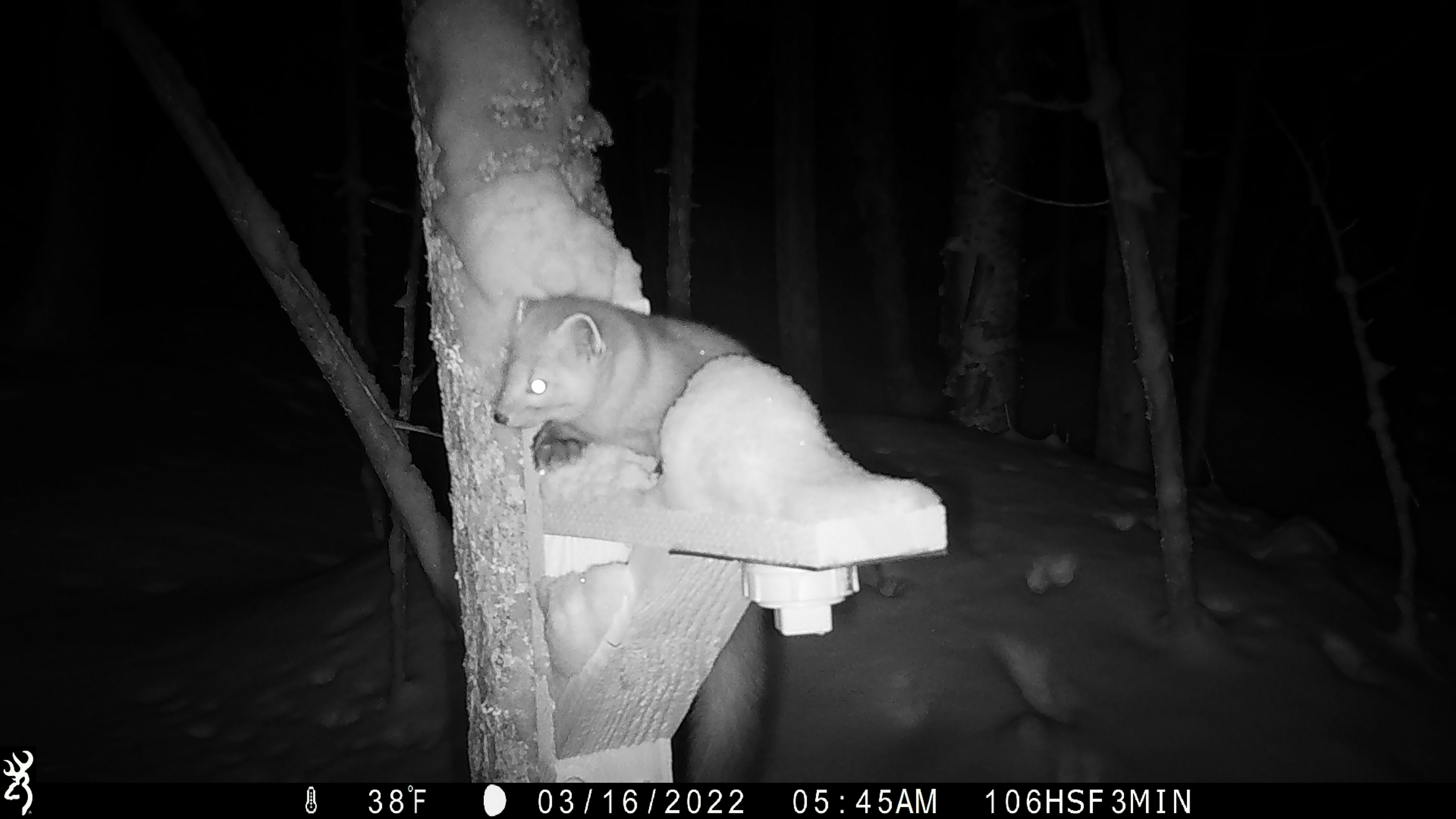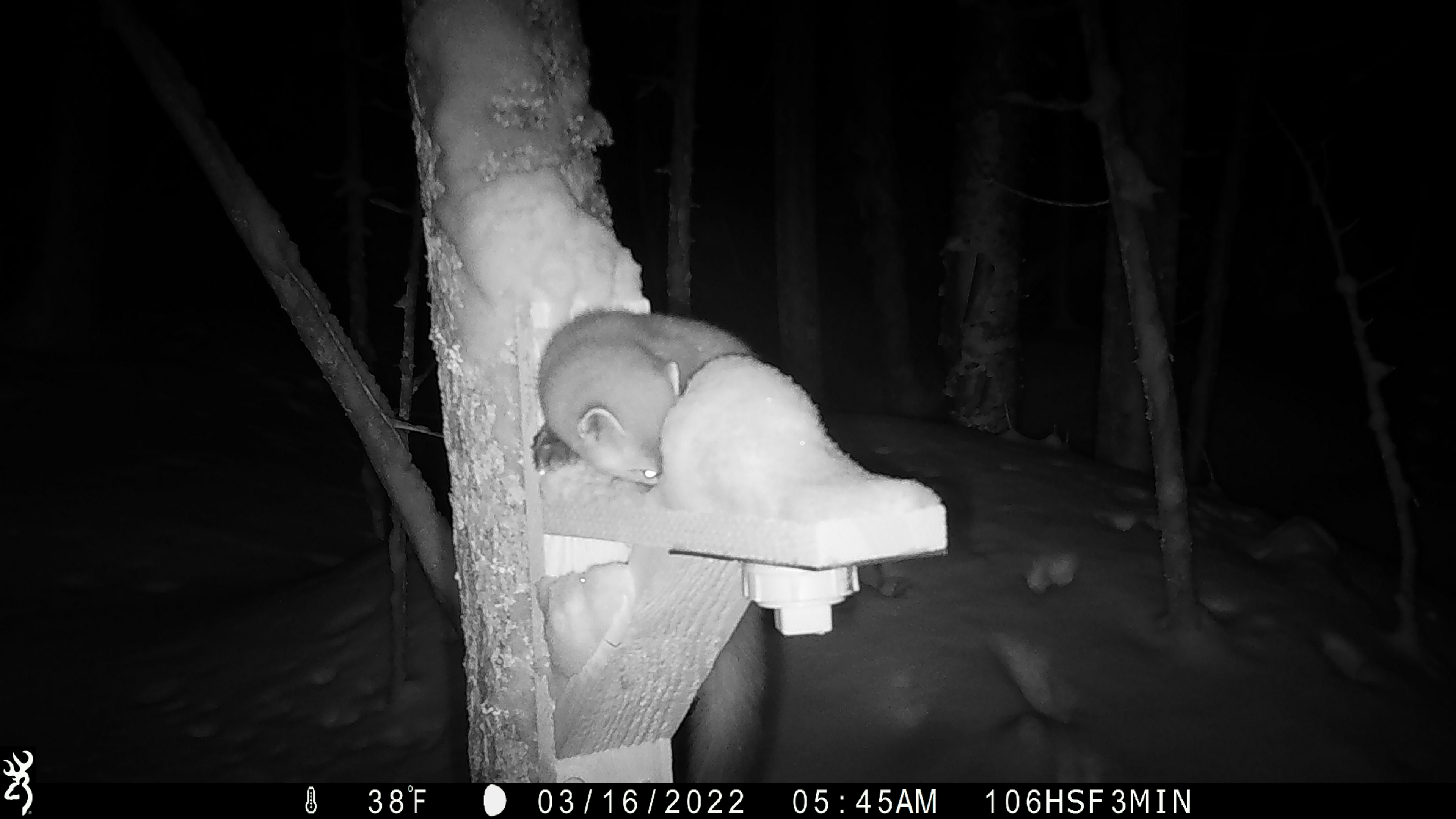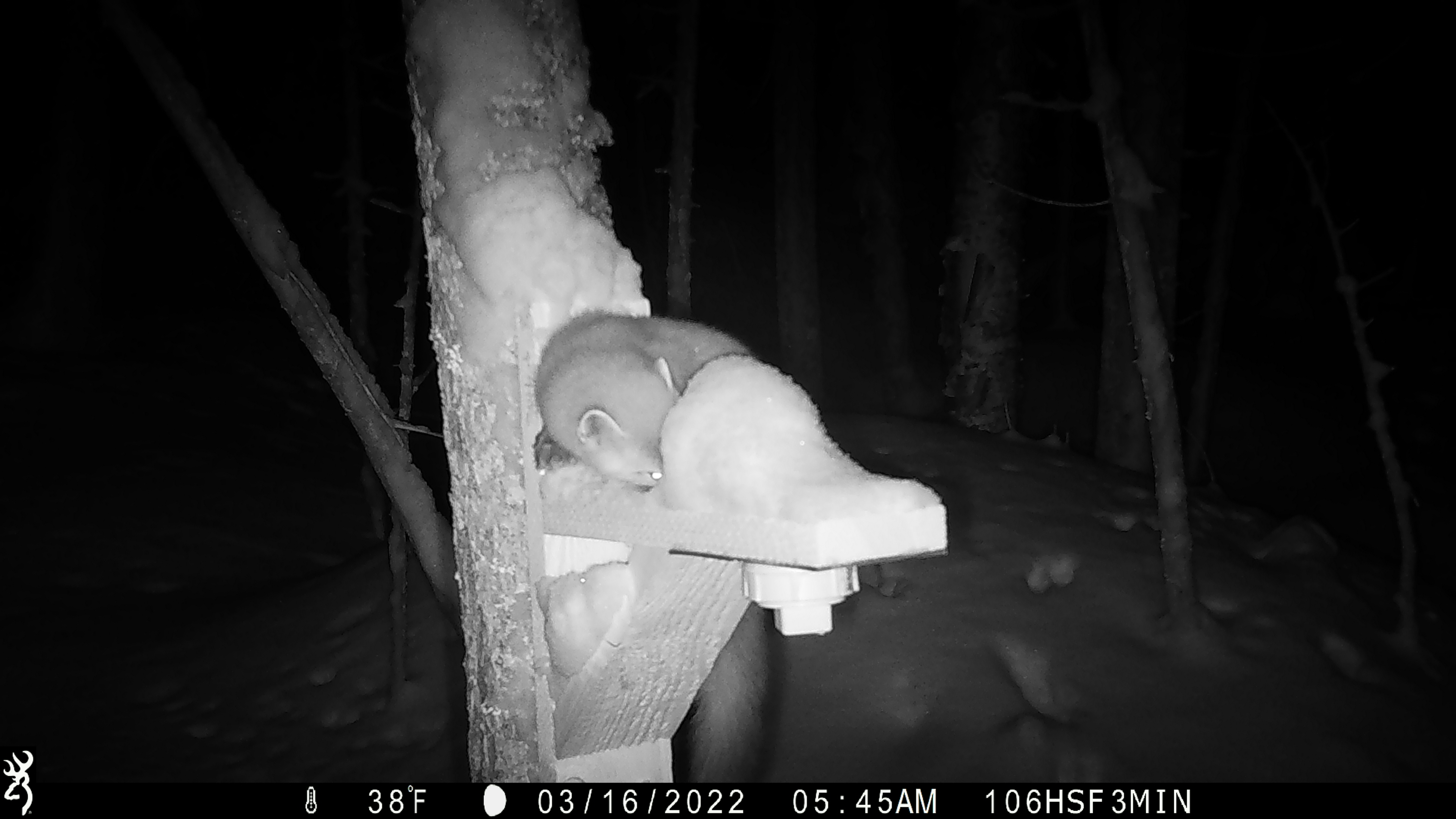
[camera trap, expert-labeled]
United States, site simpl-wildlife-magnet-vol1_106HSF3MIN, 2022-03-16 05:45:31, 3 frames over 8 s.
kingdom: Animalia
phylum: Chordata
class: Mammalia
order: Carnivora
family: Mustelidae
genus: Martes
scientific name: Martes americana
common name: american marten